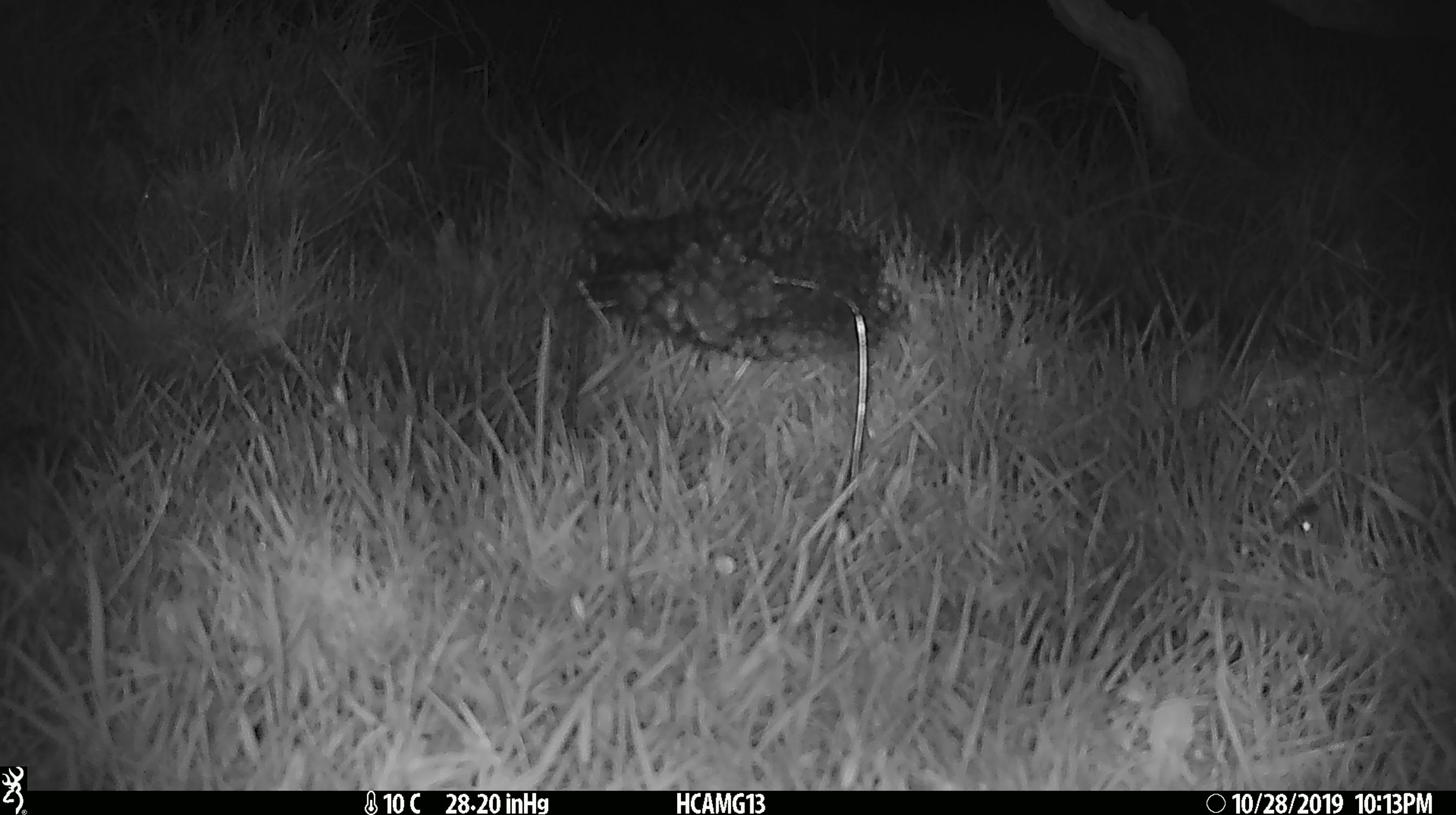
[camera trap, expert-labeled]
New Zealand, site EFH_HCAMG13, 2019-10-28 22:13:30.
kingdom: Animalia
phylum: Chordata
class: Mammalia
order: Rodentia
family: Muridae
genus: Mus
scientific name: Mus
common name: mouse